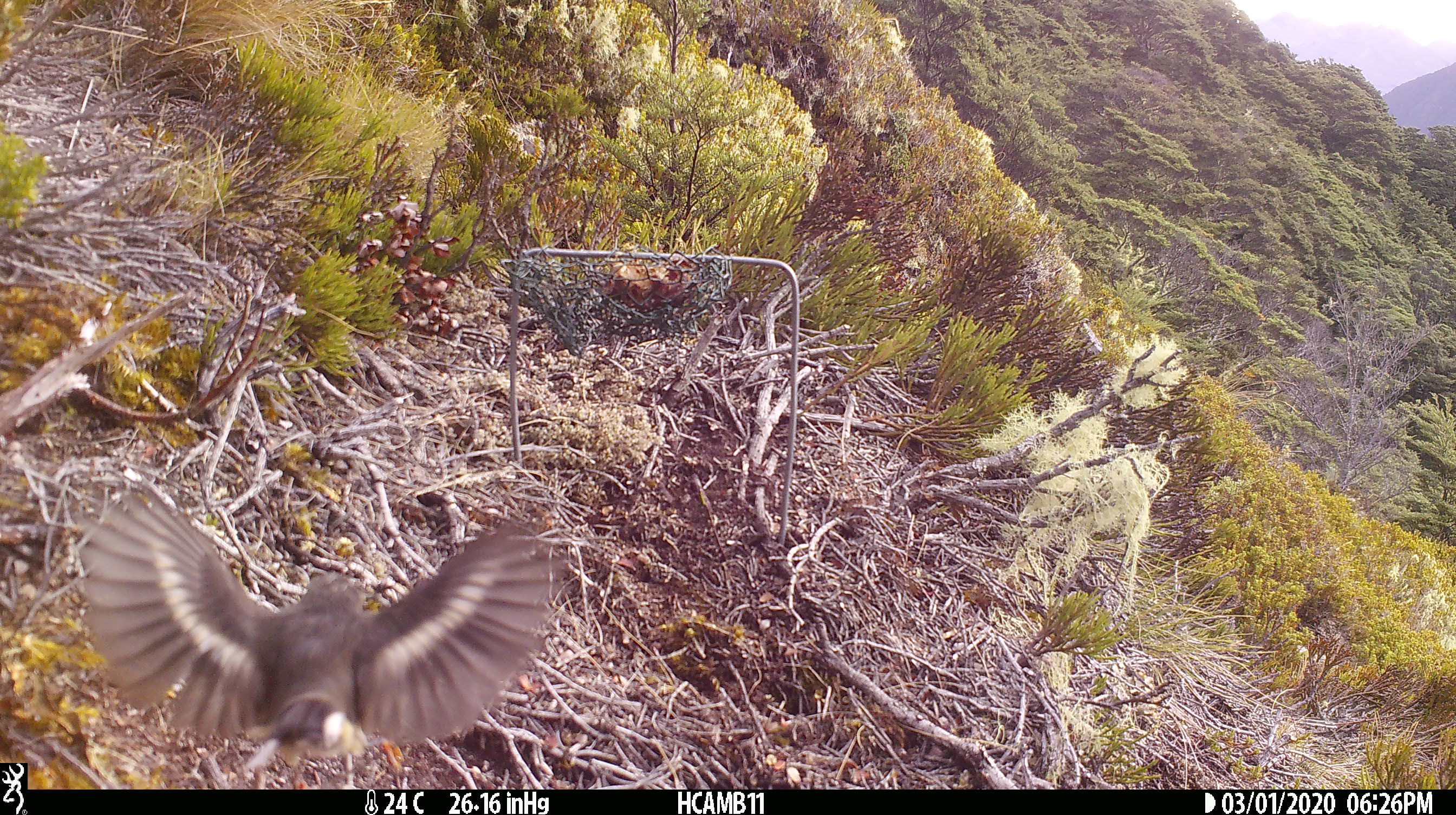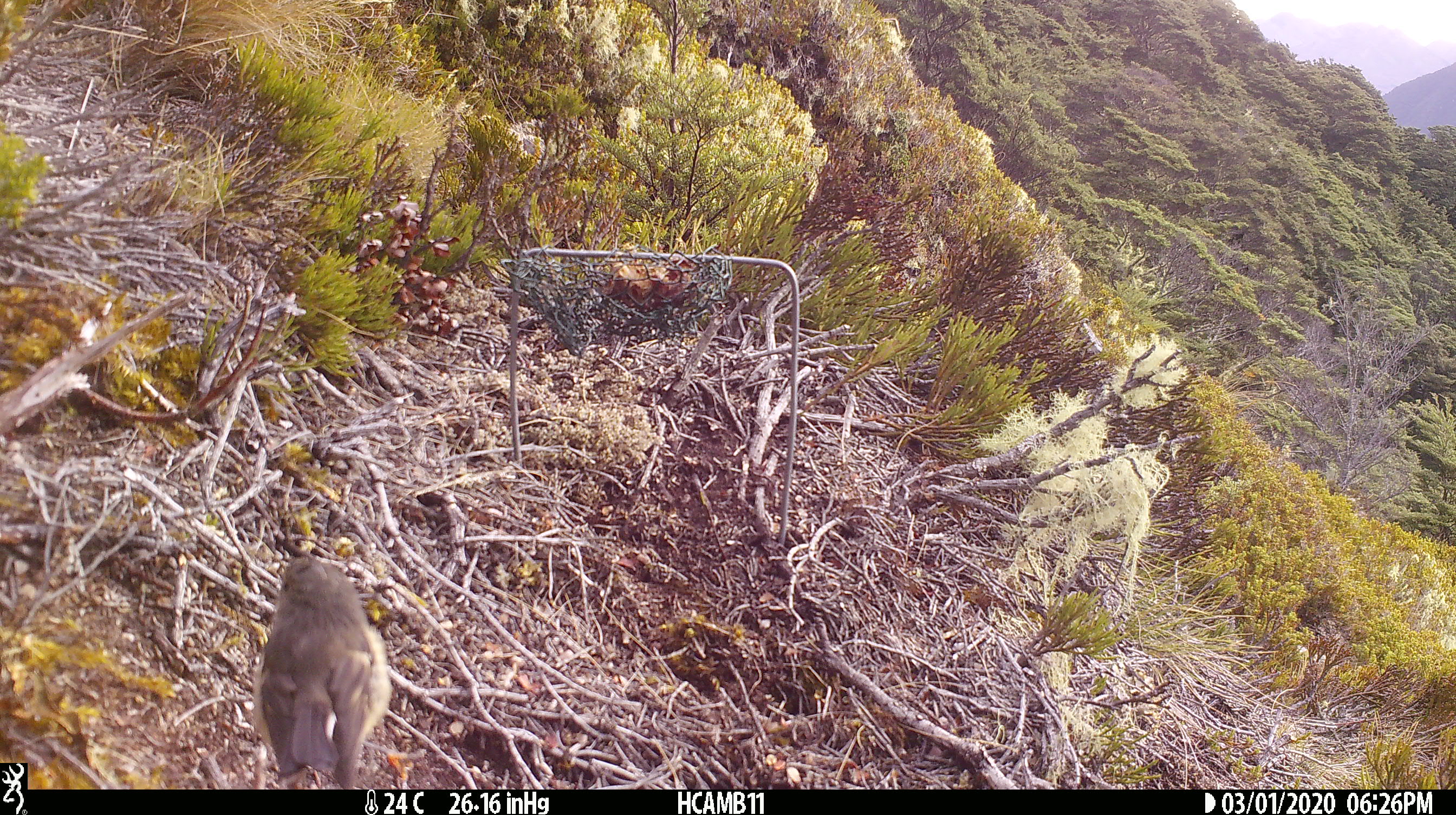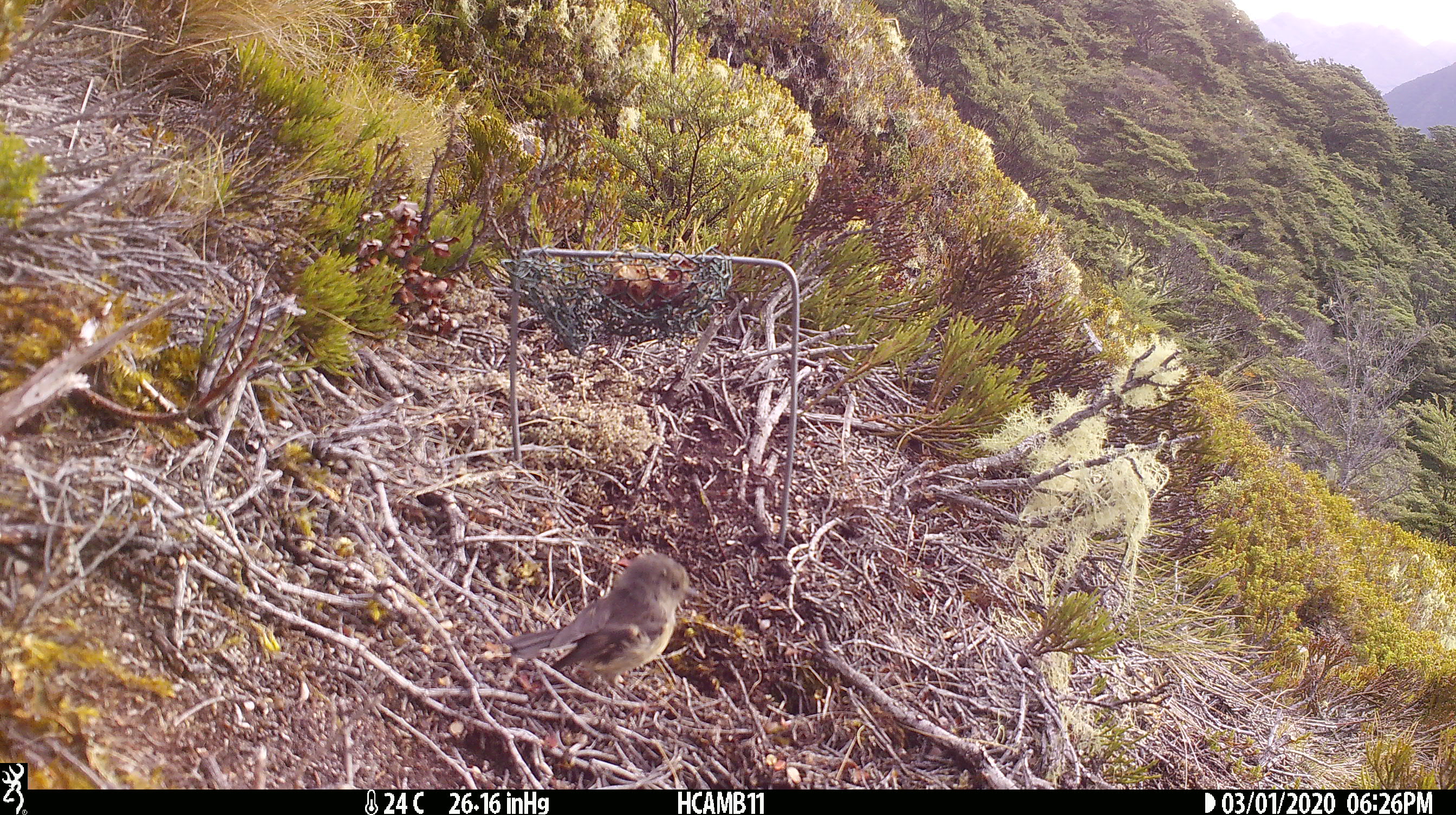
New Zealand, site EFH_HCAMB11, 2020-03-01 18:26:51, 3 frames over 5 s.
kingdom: Animalia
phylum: Chordata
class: Aves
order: Passeriformes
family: Petroicidae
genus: Petroica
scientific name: Petroica macrocephala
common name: tomtit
Tomtit (Petroica macrocephala).